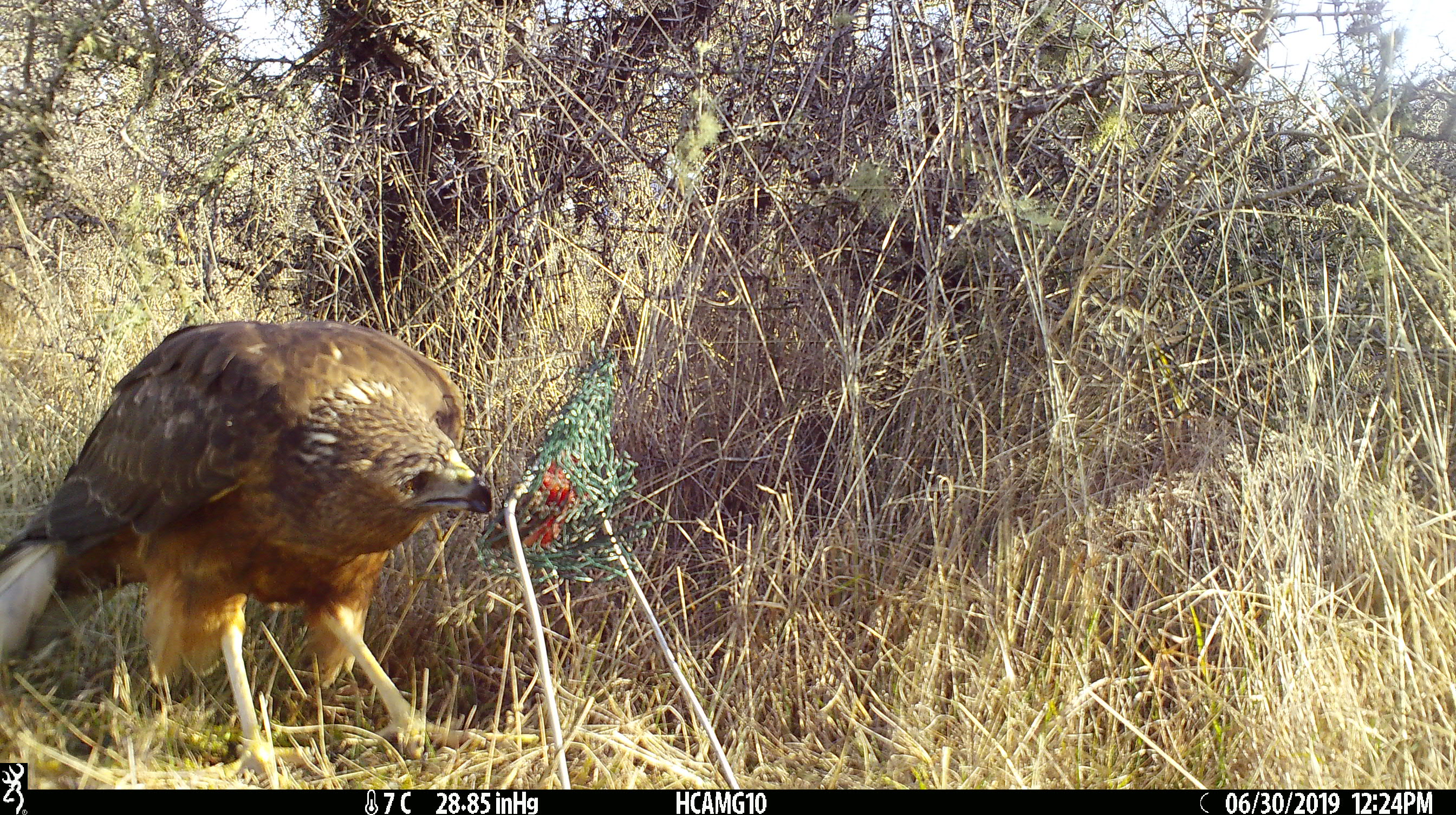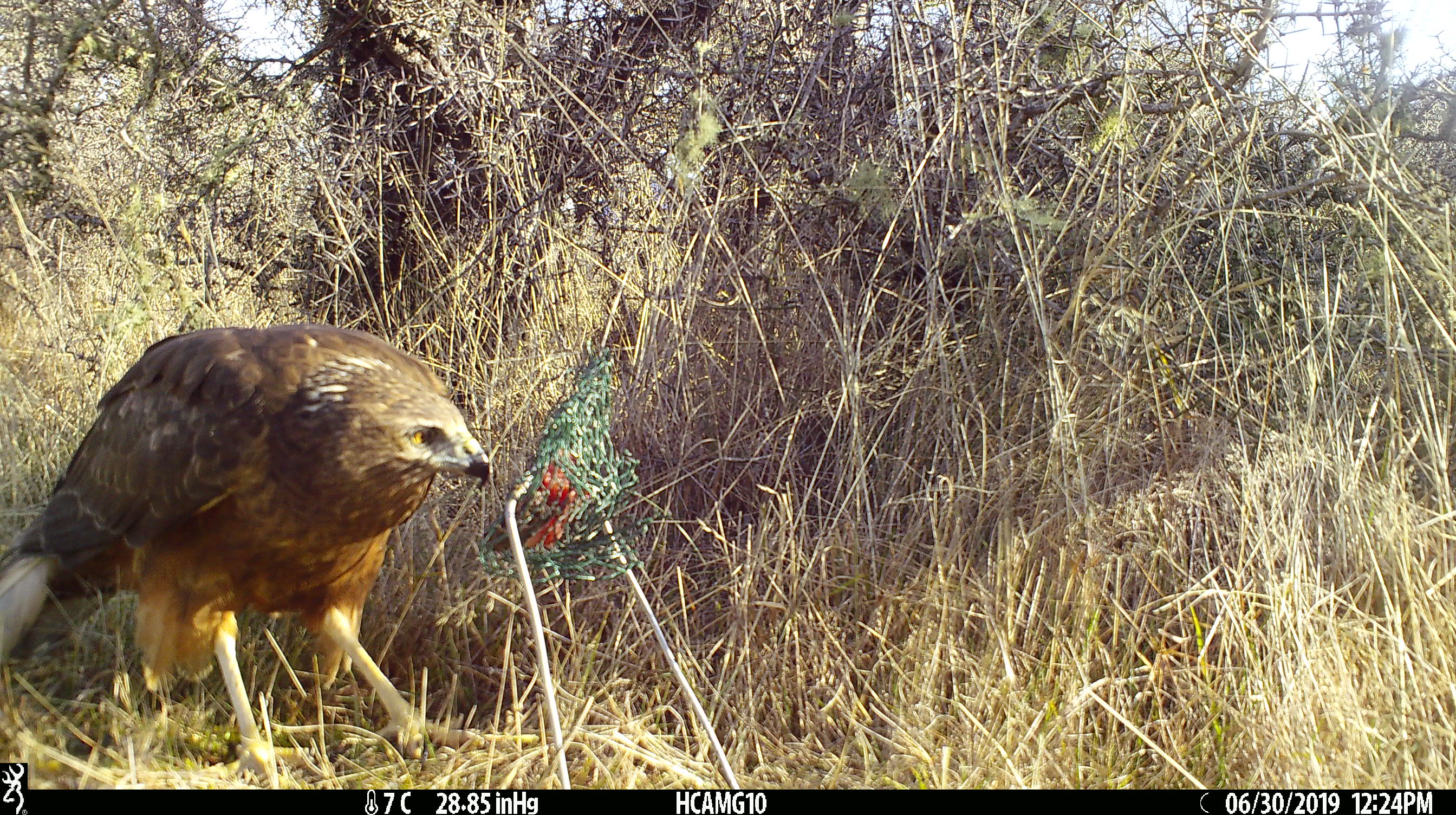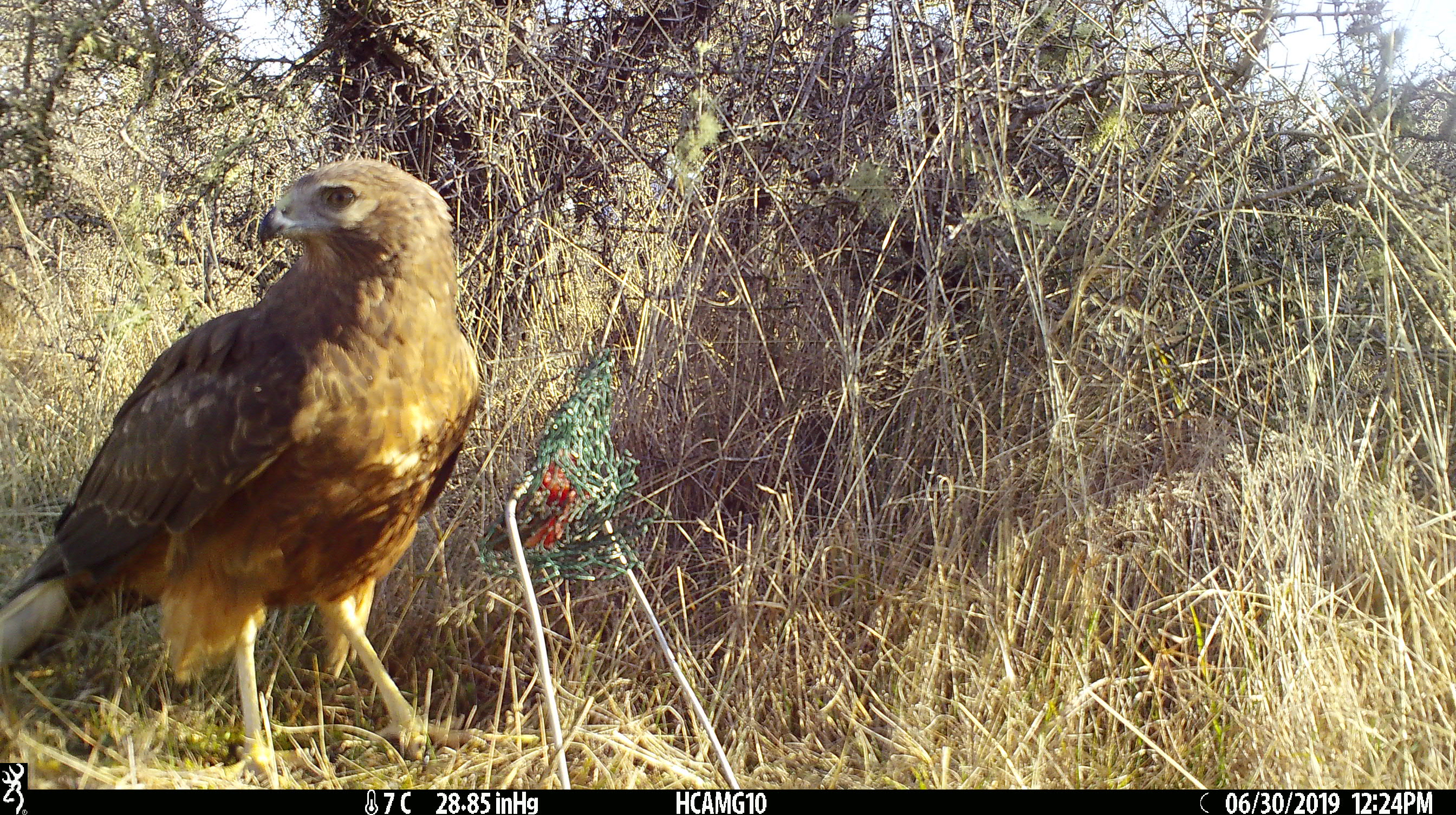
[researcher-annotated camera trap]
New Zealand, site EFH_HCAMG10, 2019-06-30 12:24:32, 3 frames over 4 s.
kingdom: Animalia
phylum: Chordata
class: Aves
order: Accipitriformes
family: Accipitridae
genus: Circus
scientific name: Circus approximans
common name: swamp harrier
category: harrier